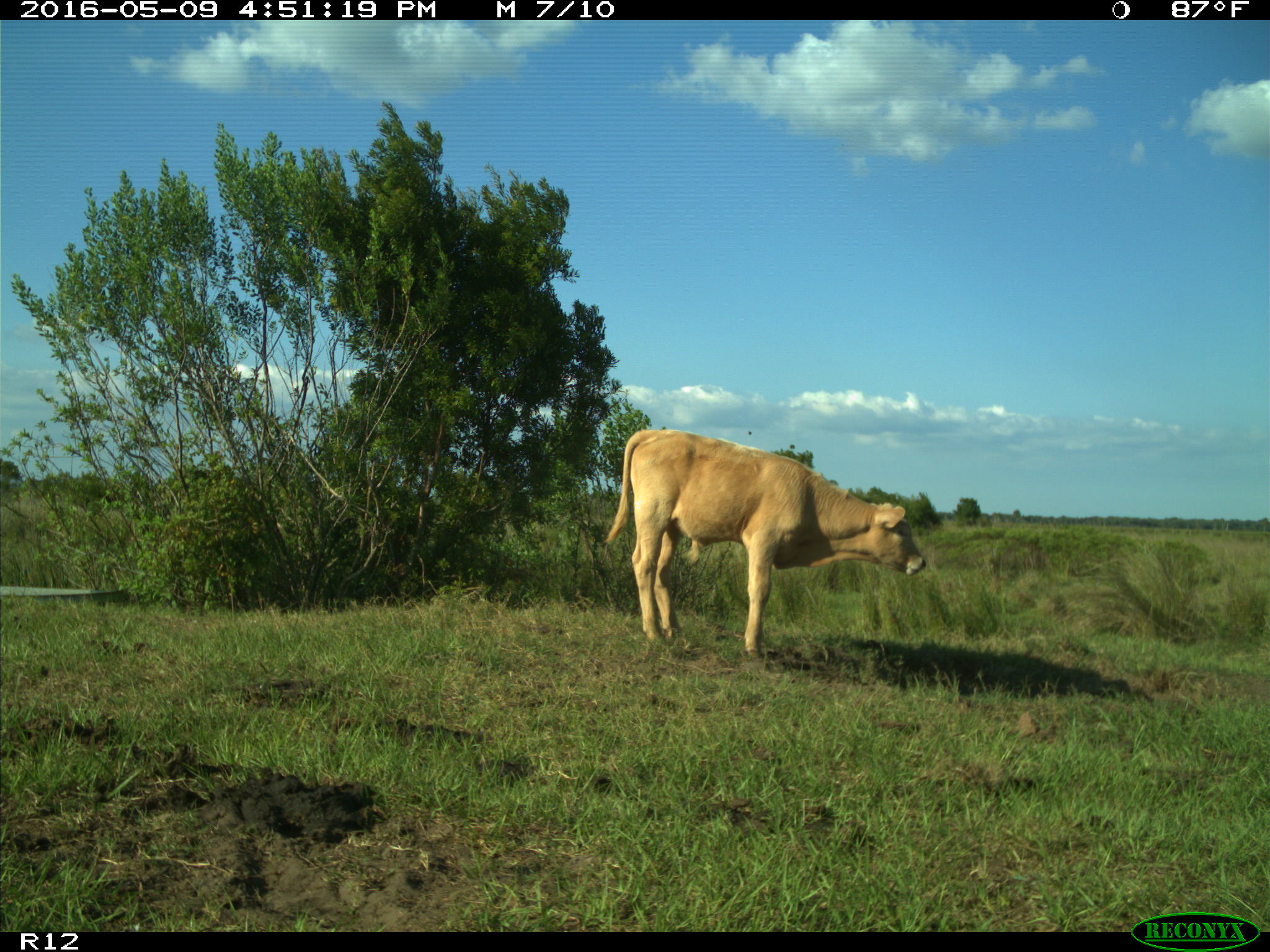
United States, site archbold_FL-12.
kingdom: Animalia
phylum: Chordata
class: Mammalia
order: Artiodactyla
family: Bovidae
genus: Bos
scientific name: Bos taurus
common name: domestic cow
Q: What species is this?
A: Bos taurus (domestic cow).